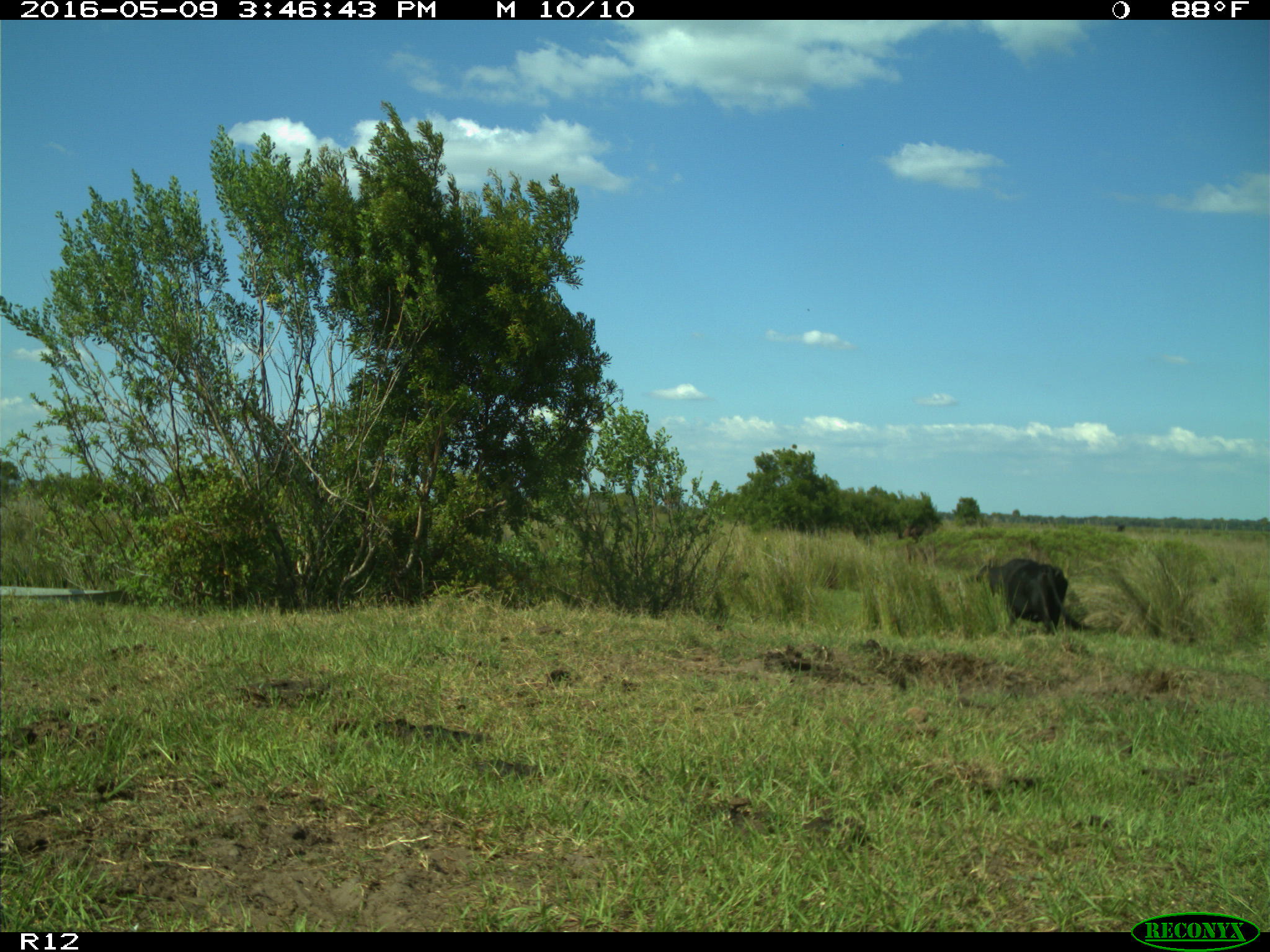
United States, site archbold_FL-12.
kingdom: Animalia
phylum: Chordata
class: Mammalia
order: Artiodactyla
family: Bovidae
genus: Bos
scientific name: Bos taurus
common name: domestic cow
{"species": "Bos taurus (domestic cow)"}